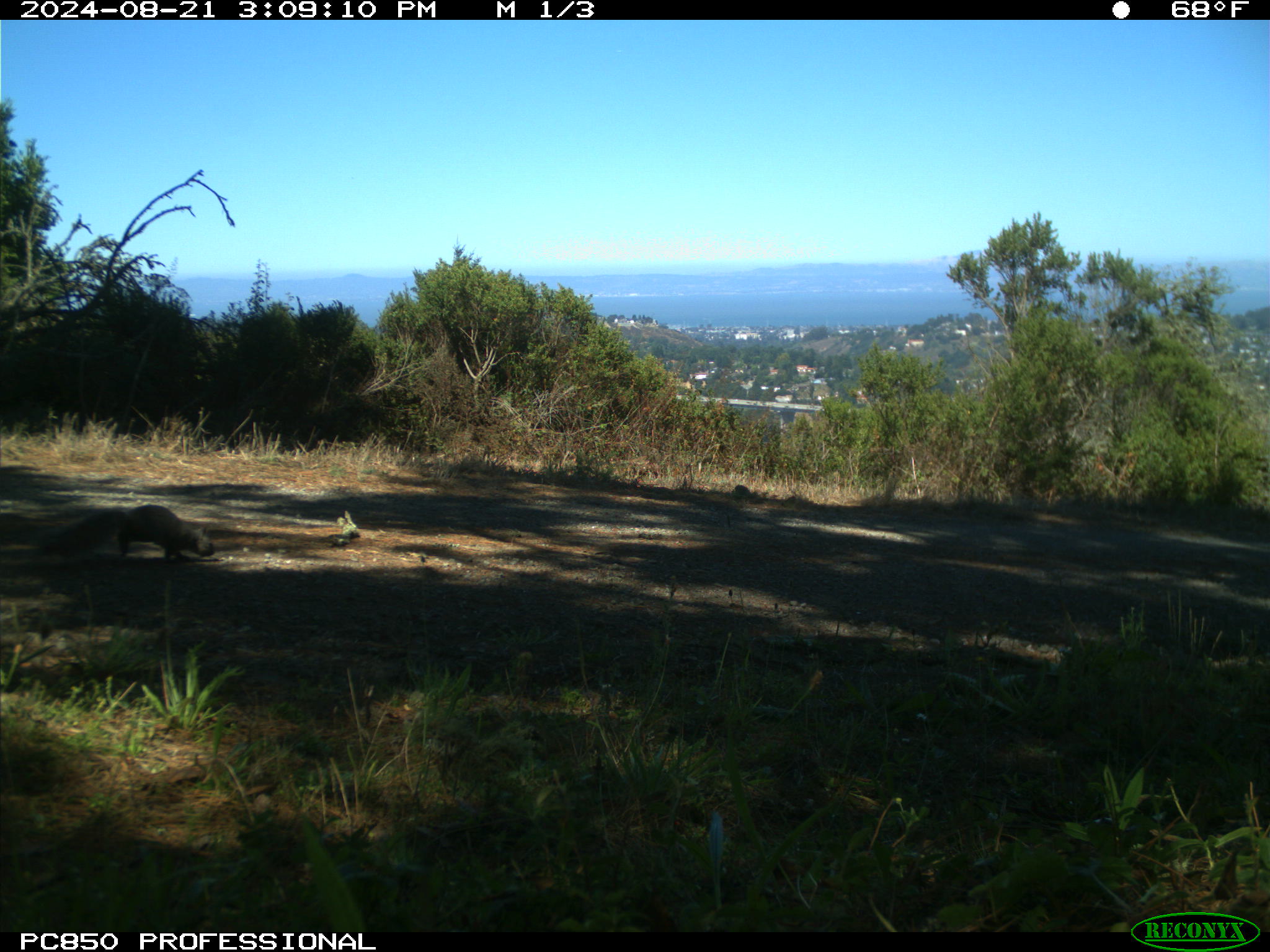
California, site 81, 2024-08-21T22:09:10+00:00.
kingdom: Animalia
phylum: Chordata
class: Mammalia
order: Rodentia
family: Sciuridae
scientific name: Sciuridae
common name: squirrel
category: unknown squirrel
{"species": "unknown squirrel (squirrel) (Sciuridae)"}